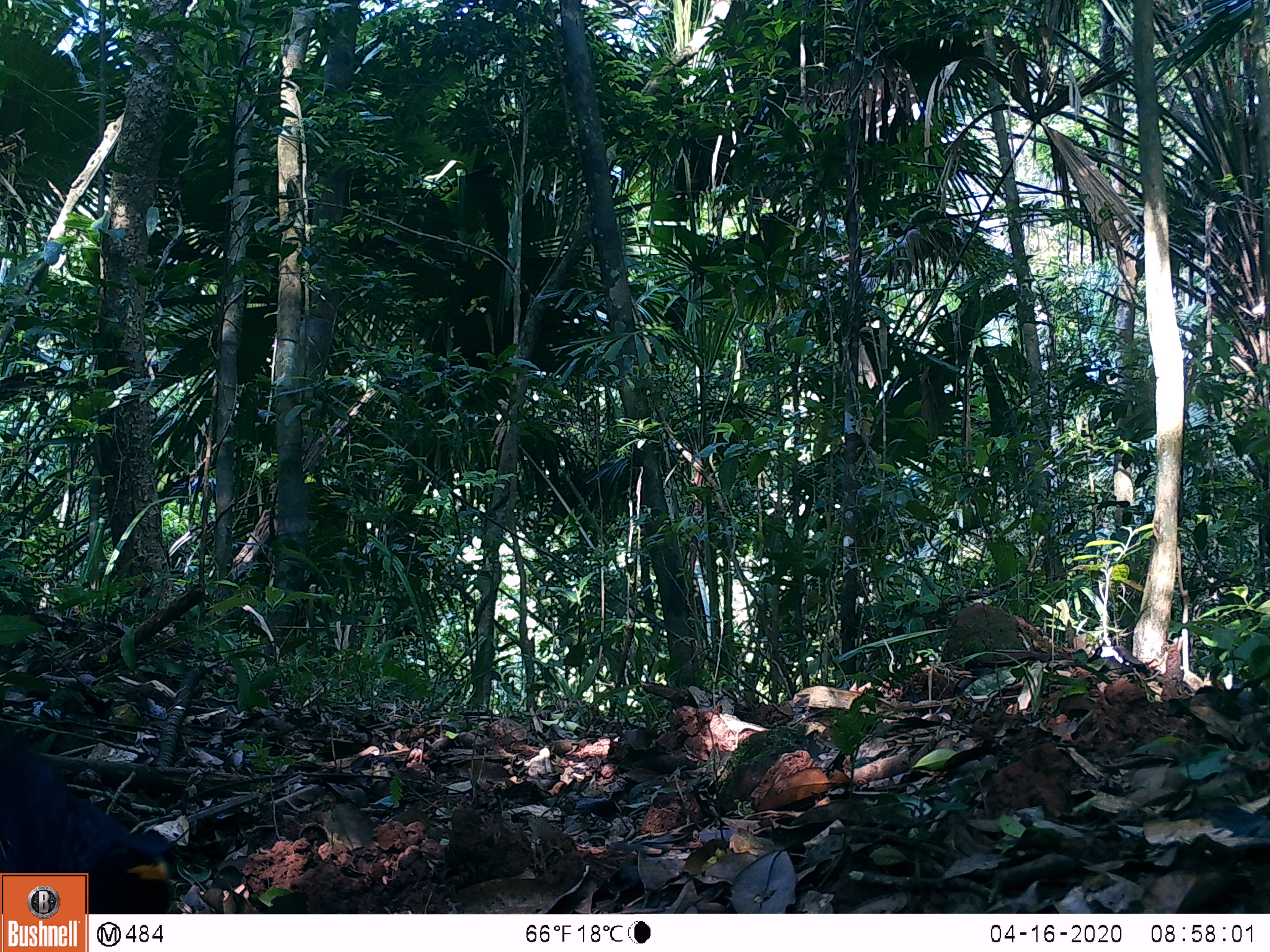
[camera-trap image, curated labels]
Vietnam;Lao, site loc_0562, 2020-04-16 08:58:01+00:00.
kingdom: Animalia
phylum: Chordata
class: Aves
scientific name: Aves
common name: bird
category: unidentified bird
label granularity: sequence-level